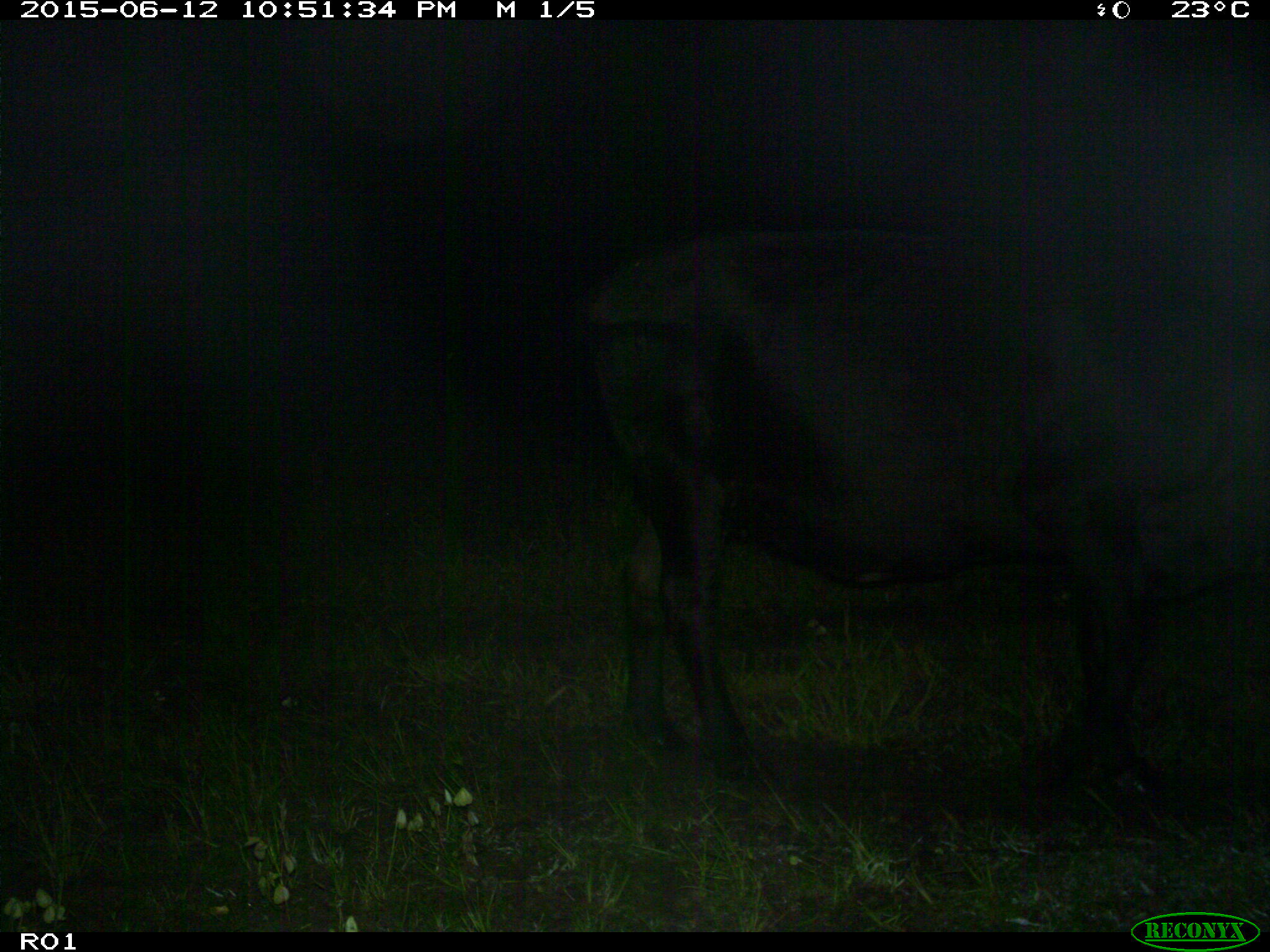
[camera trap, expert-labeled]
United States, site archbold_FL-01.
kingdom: Animalia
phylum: Chordata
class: Mammalia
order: Artiodactyla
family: Bovidae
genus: Bos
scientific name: Bos taurus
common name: domestic cow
Bos taurus (domestic cow).